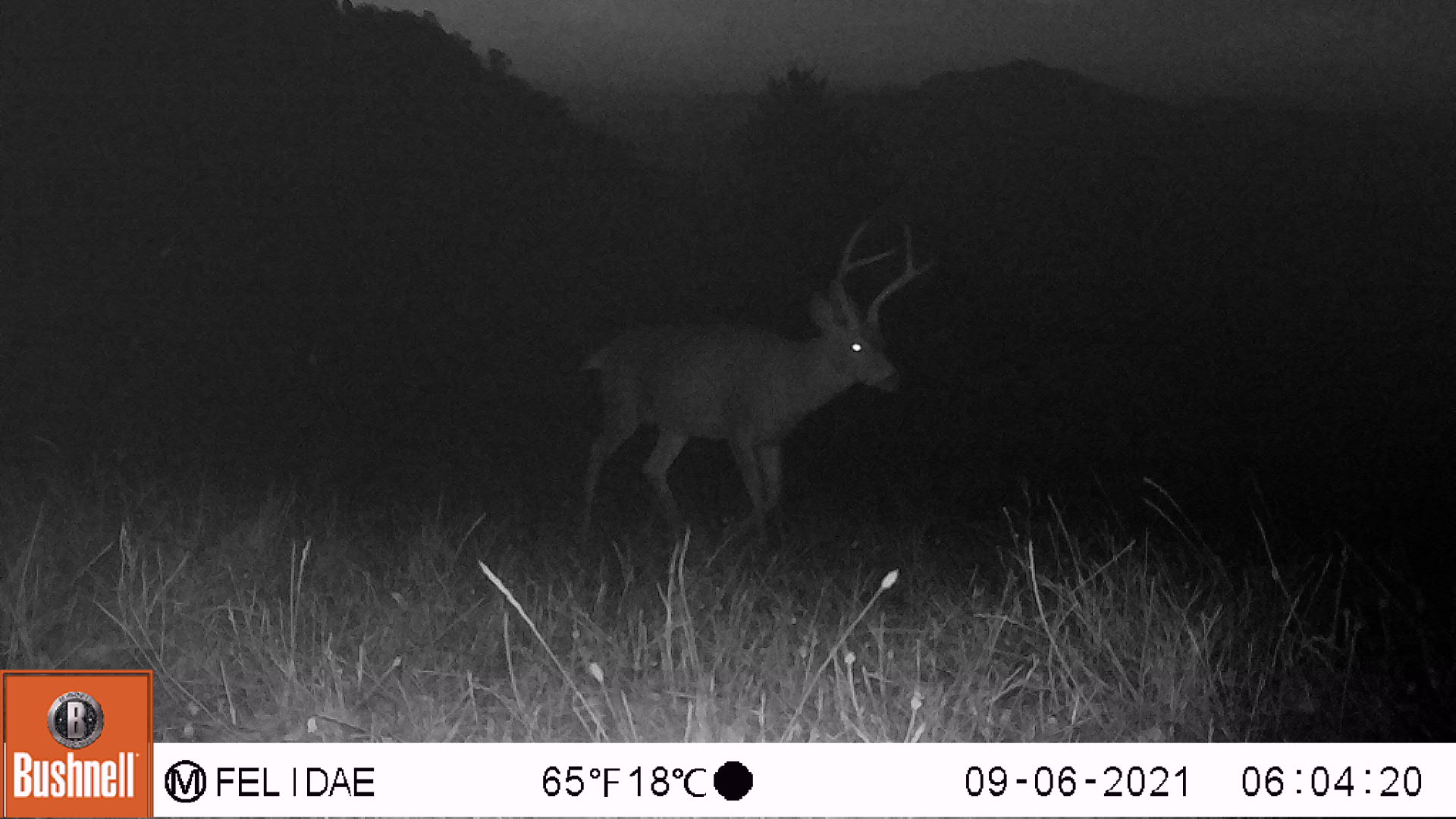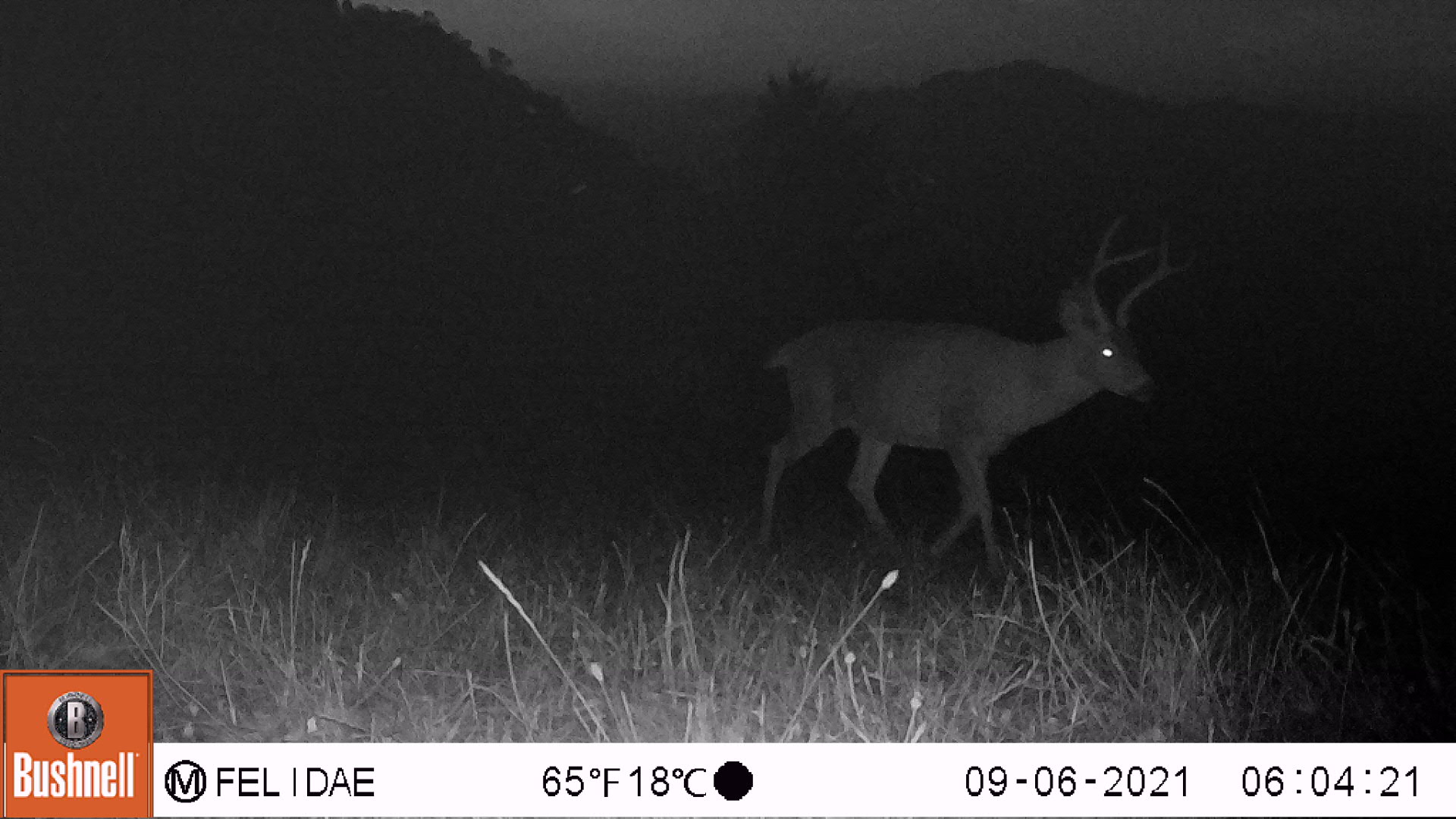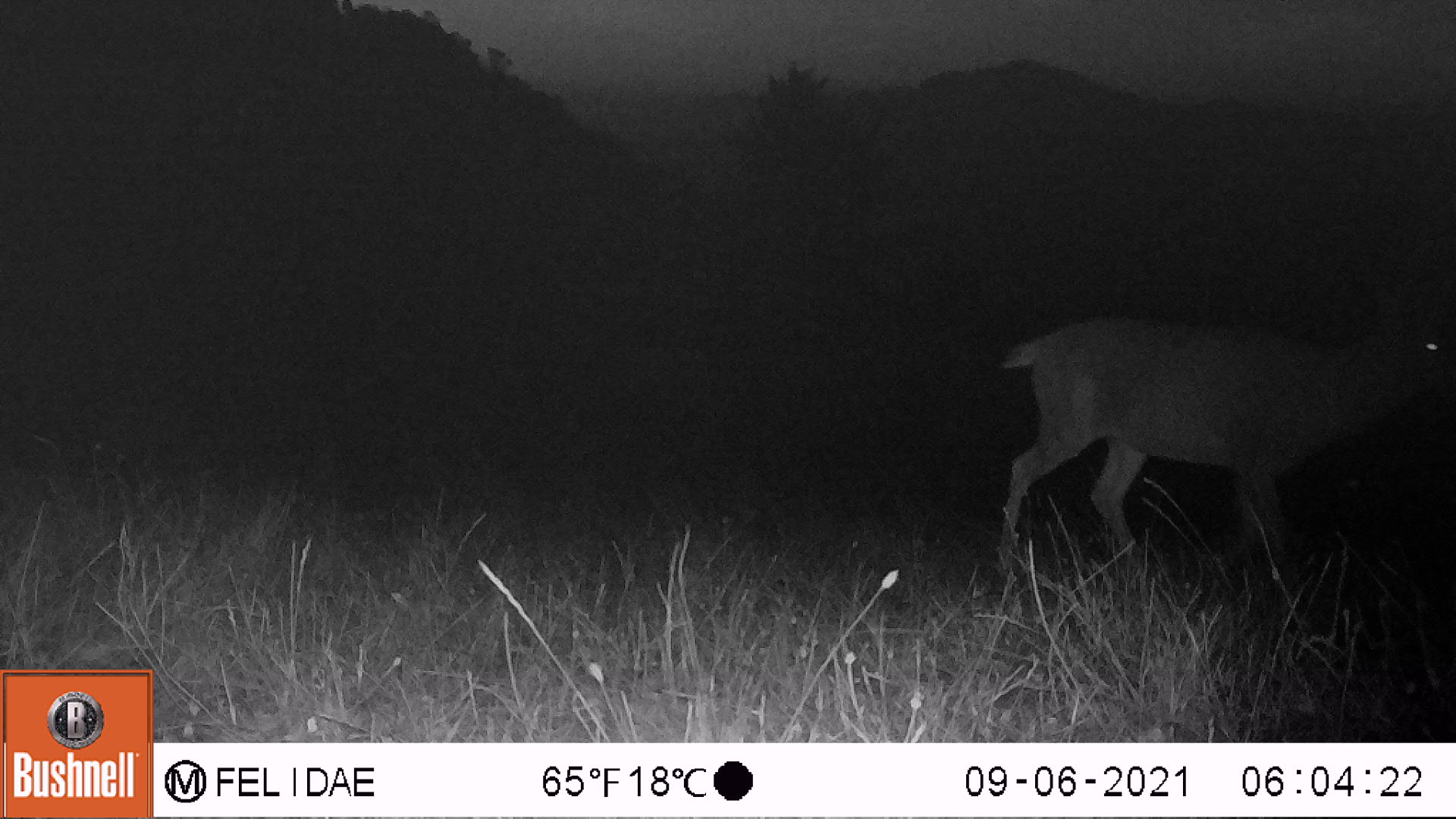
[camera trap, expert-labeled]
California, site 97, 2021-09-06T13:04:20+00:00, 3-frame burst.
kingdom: Animalia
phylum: Chordata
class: Mammalia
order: Artiodactyla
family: Cervidae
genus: Odocoileus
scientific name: Odocoileus hemionus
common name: mule deer